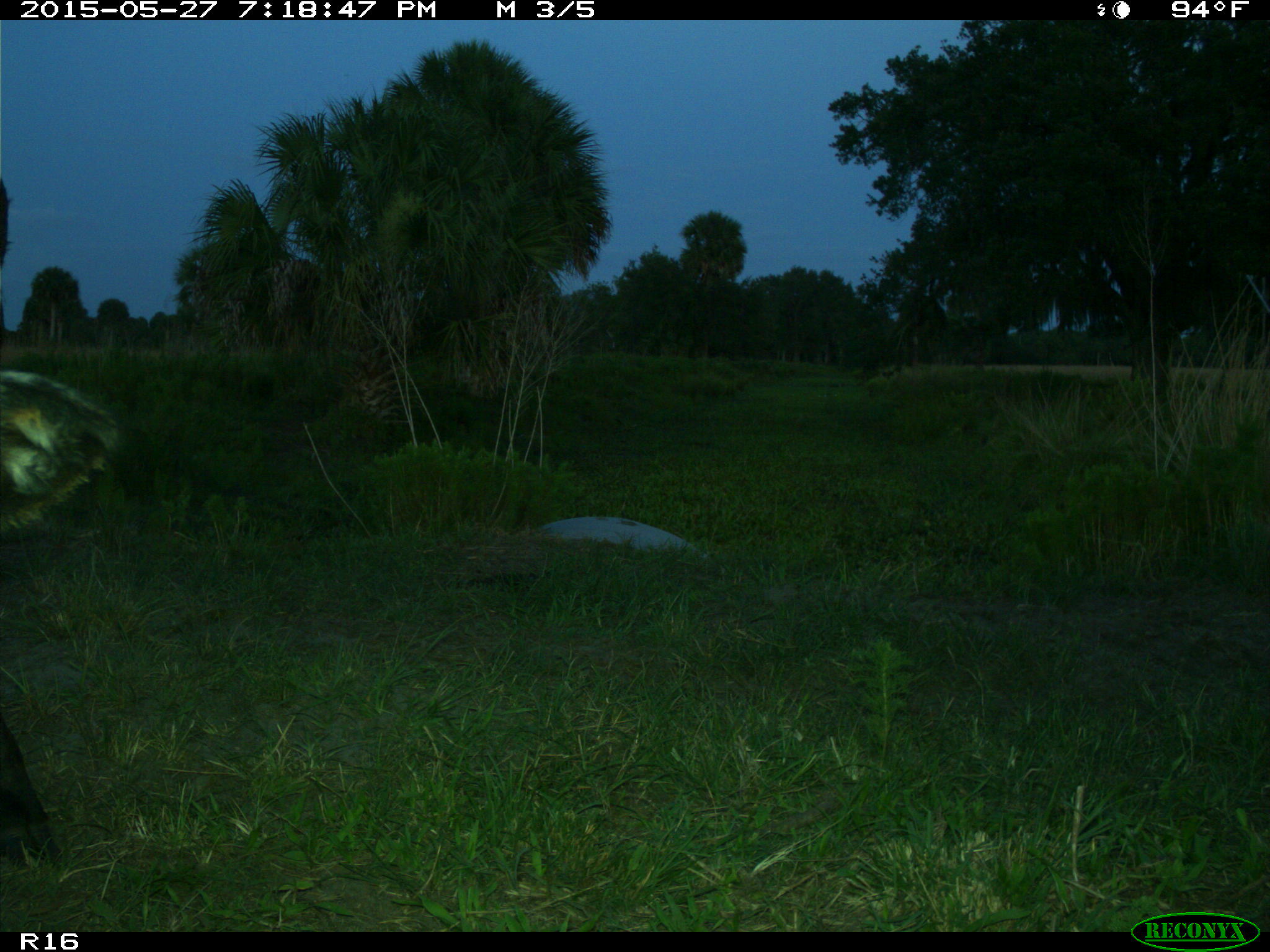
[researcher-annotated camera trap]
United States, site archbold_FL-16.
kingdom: Animalia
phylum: Chordata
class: Mammalia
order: Artiodactyla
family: Bovidae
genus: Bos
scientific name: Bos taurus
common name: domestic cow